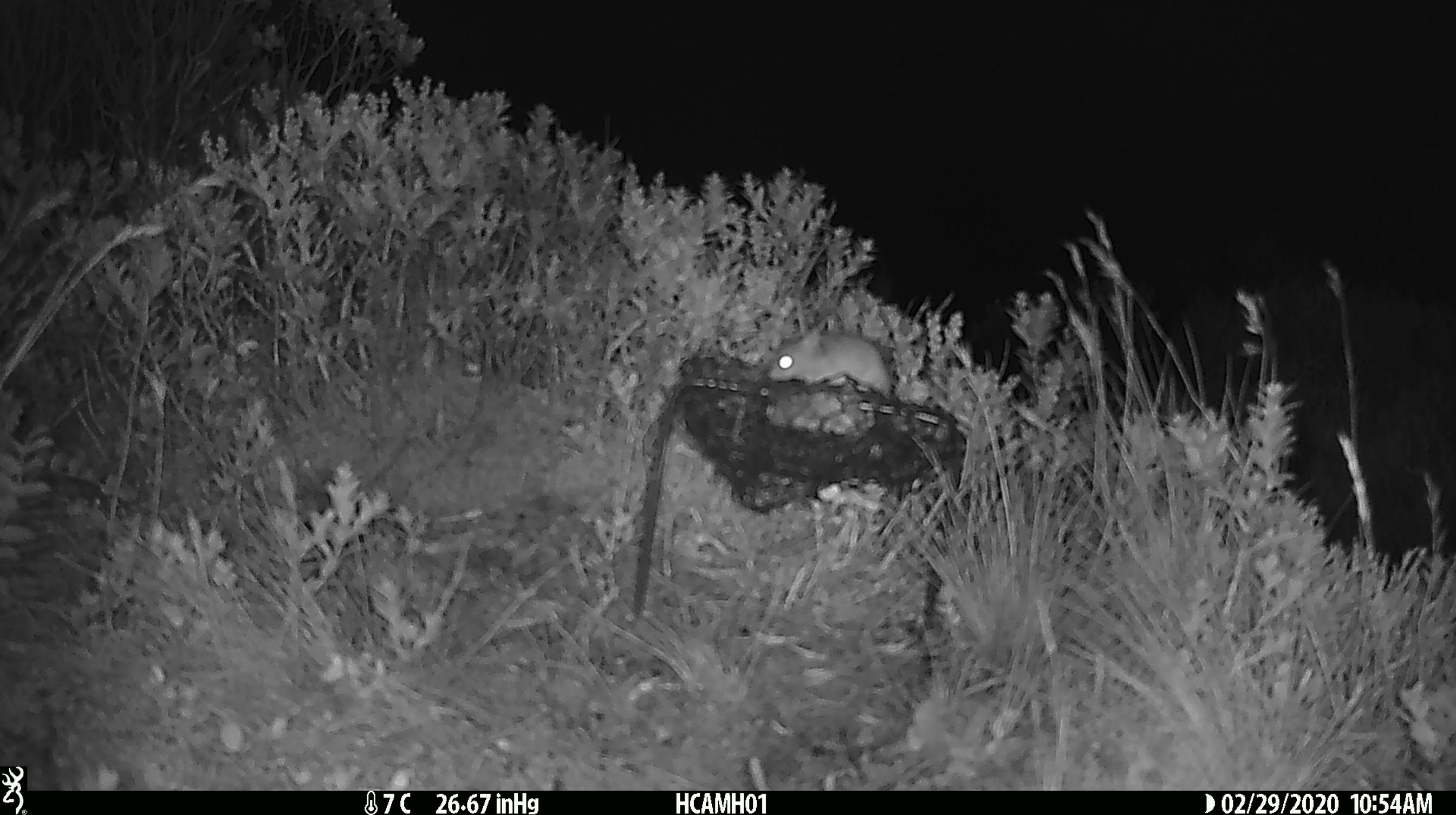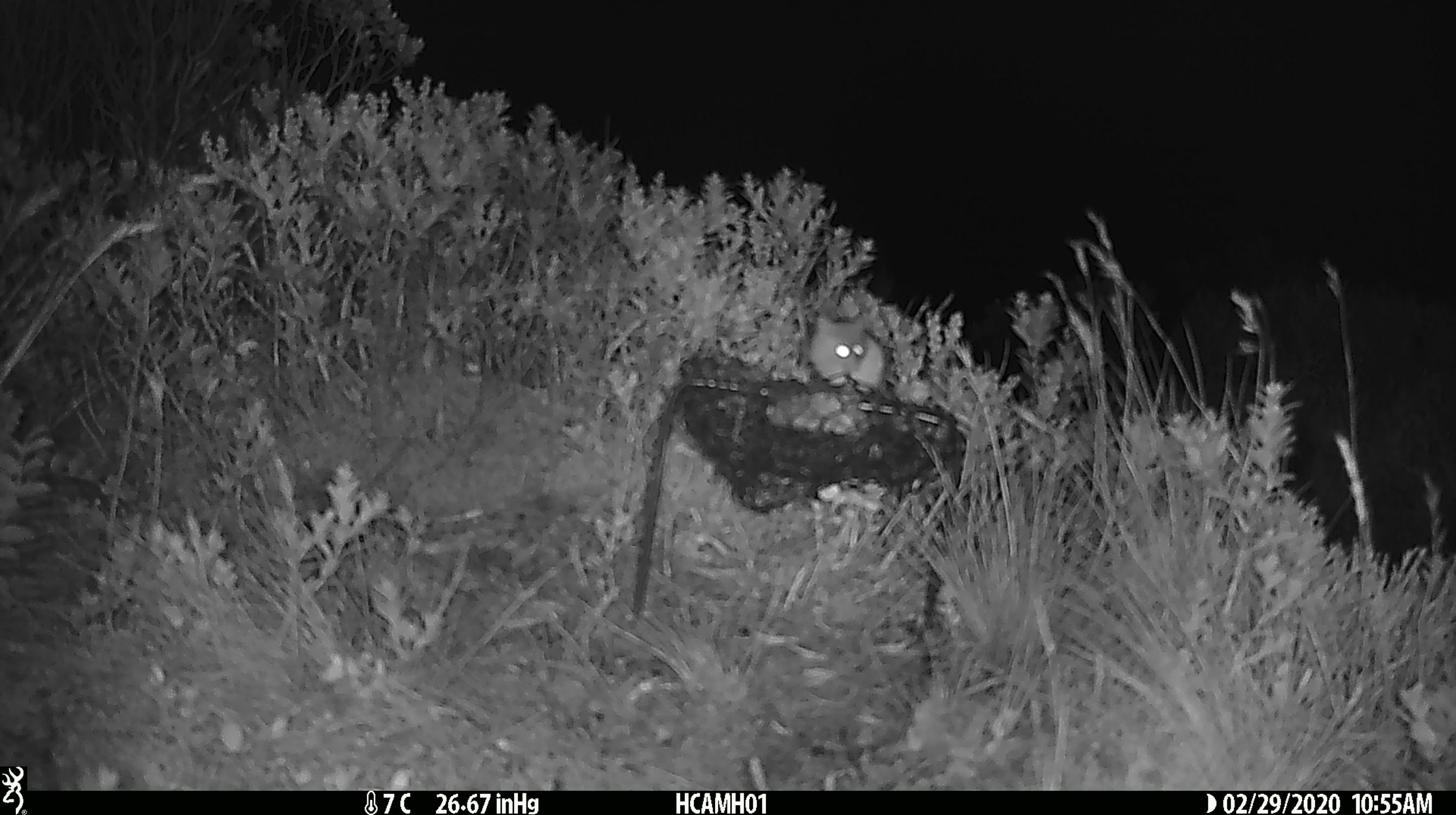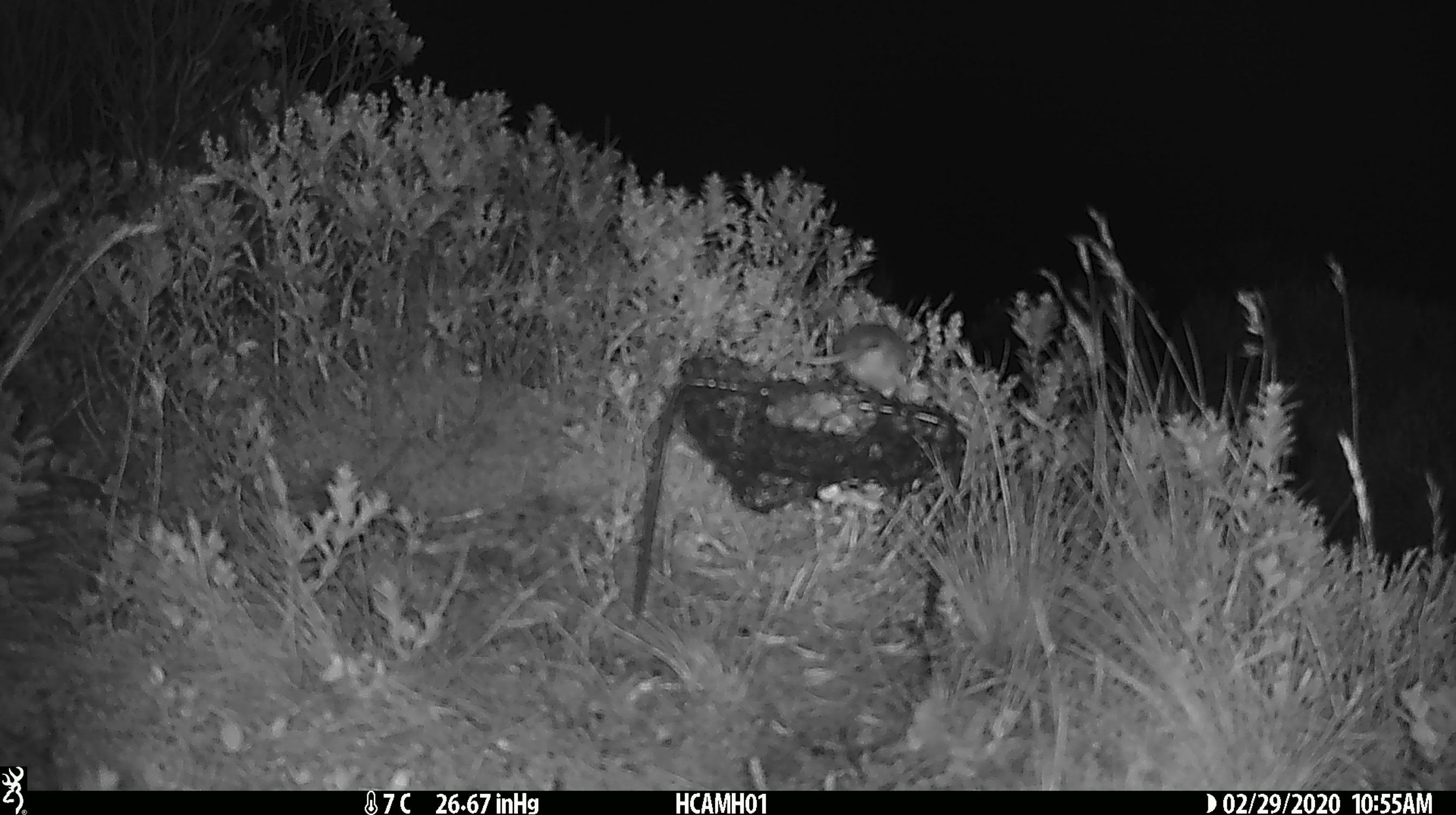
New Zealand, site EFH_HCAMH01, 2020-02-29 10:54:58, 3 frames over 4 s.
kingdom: Animalia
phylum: Chordata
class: Mammalia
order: Rodentia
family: Muridae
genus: Mus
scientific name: Mus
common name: mouse